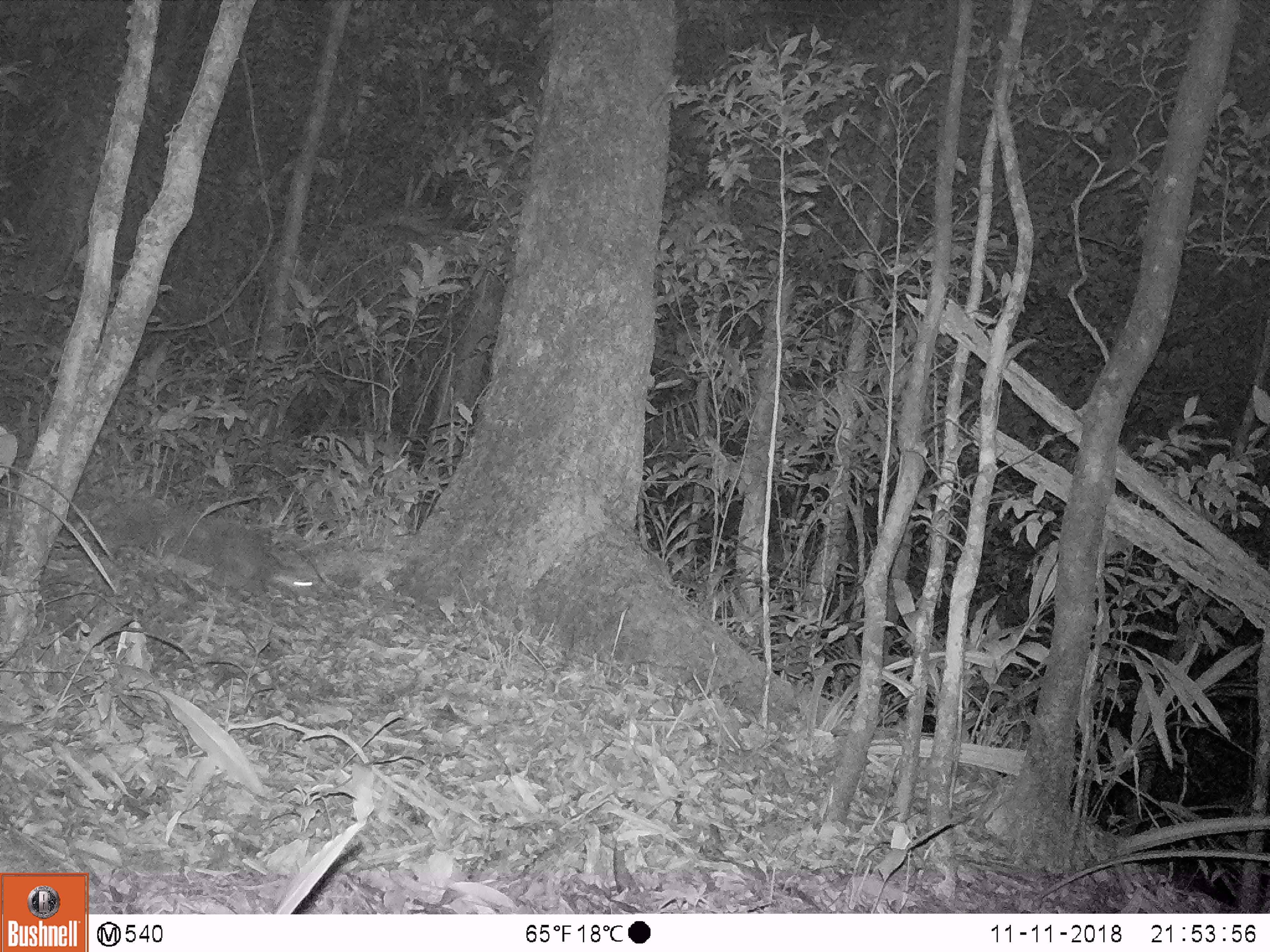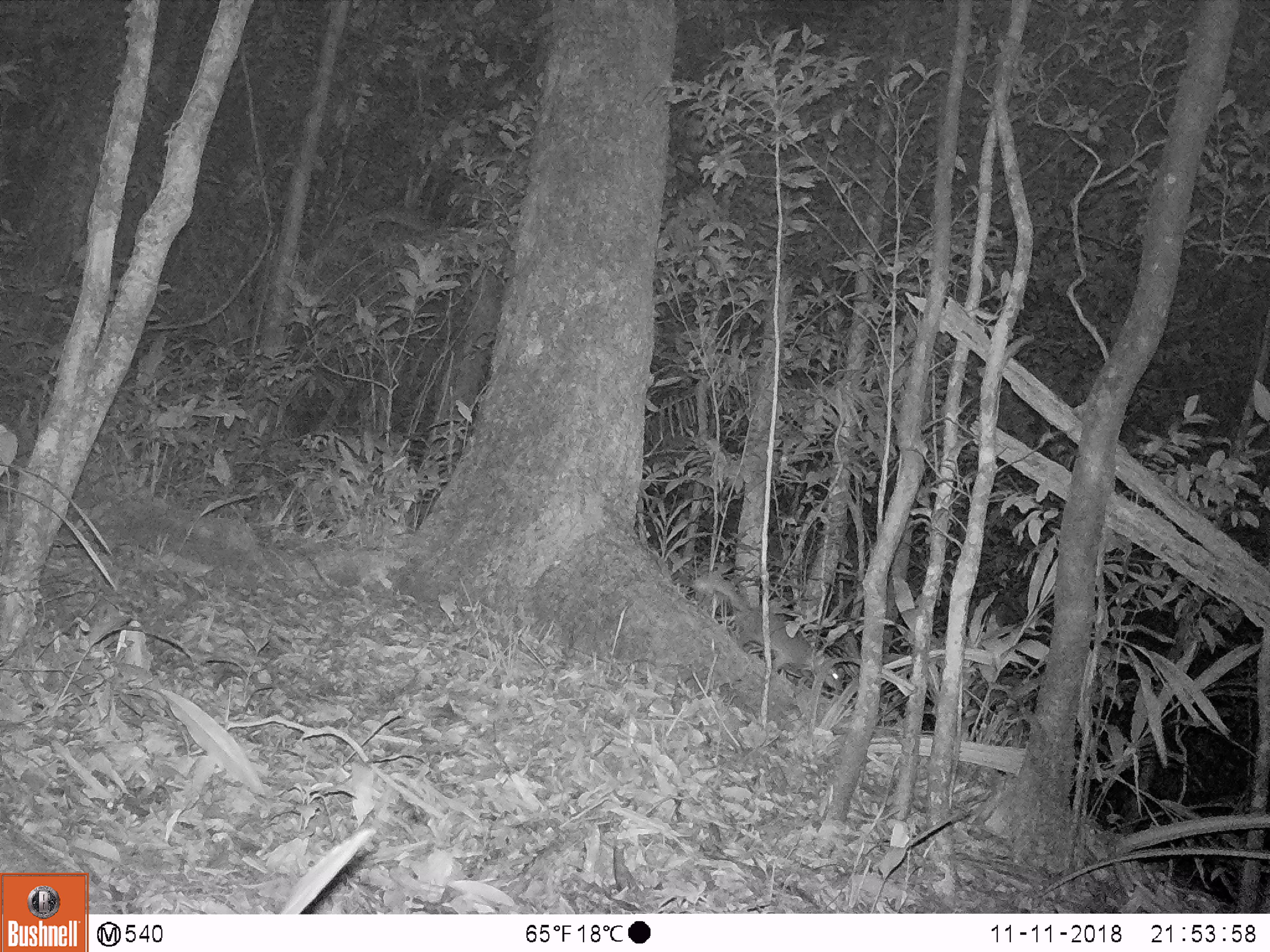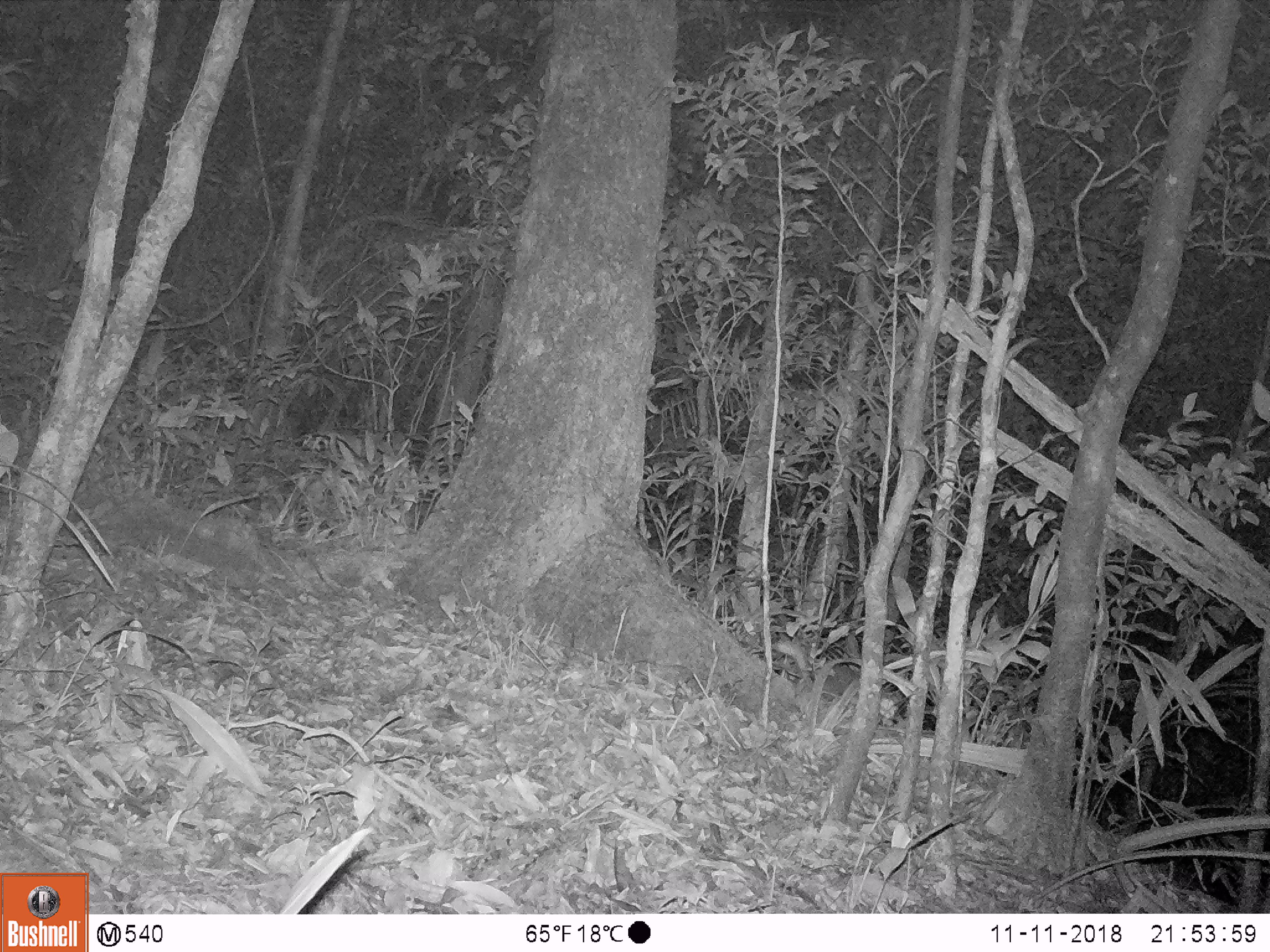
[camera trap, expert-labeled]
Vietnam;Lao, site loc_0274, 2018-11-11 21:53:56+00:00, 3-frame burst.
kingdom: Animalia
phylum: Chordata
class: Mammalia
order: Carnivora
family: Mustelidae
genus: Melogale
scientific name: Melogale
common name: ferret badger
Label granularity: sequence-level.